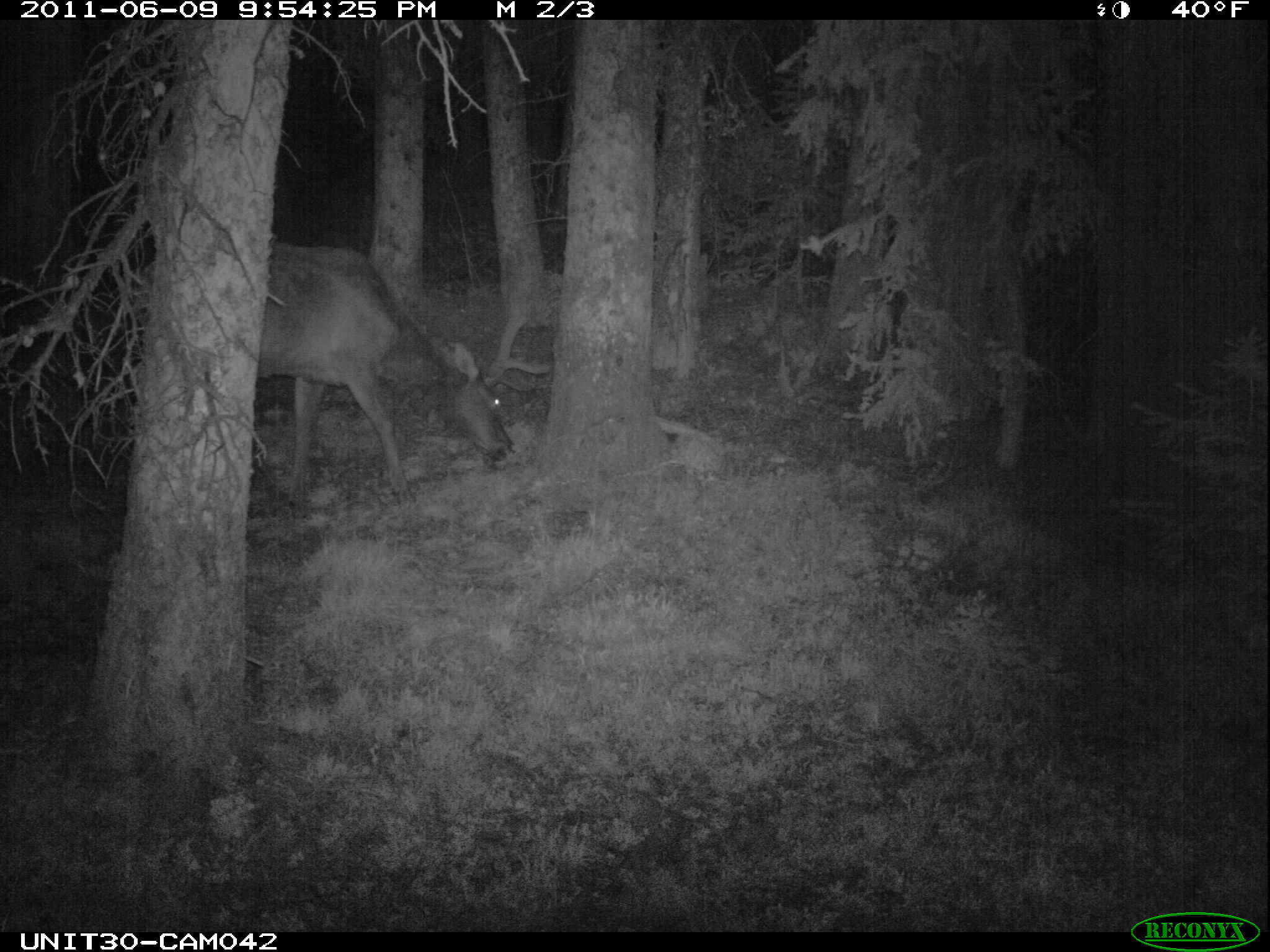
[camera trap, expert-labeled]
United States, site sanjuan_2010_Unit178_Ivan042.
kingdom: Animalia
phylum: Chordata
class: Mammalia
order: Artiodactyla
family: Cervidae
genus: Cervus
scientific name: Cervus elaphus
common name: red deer